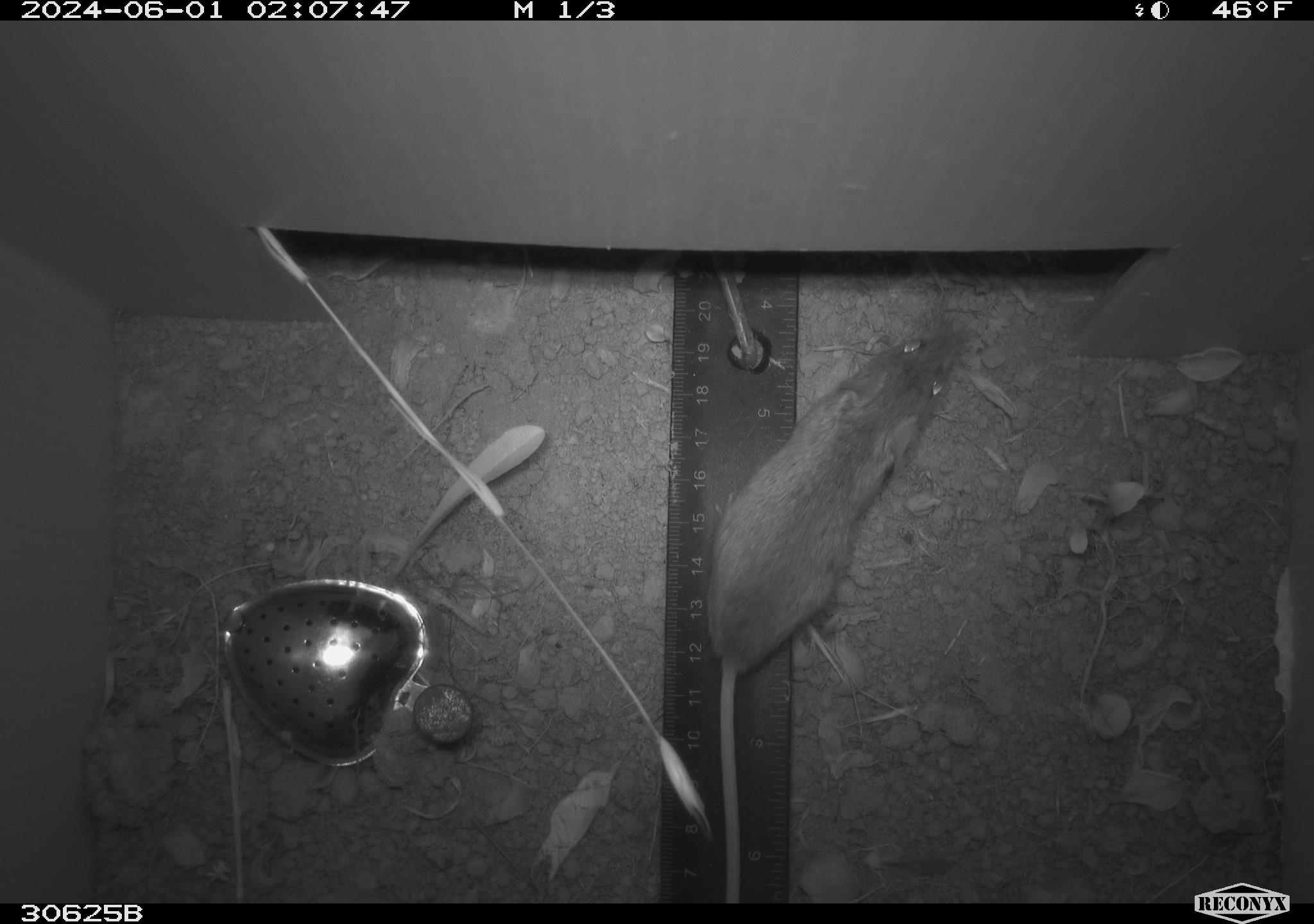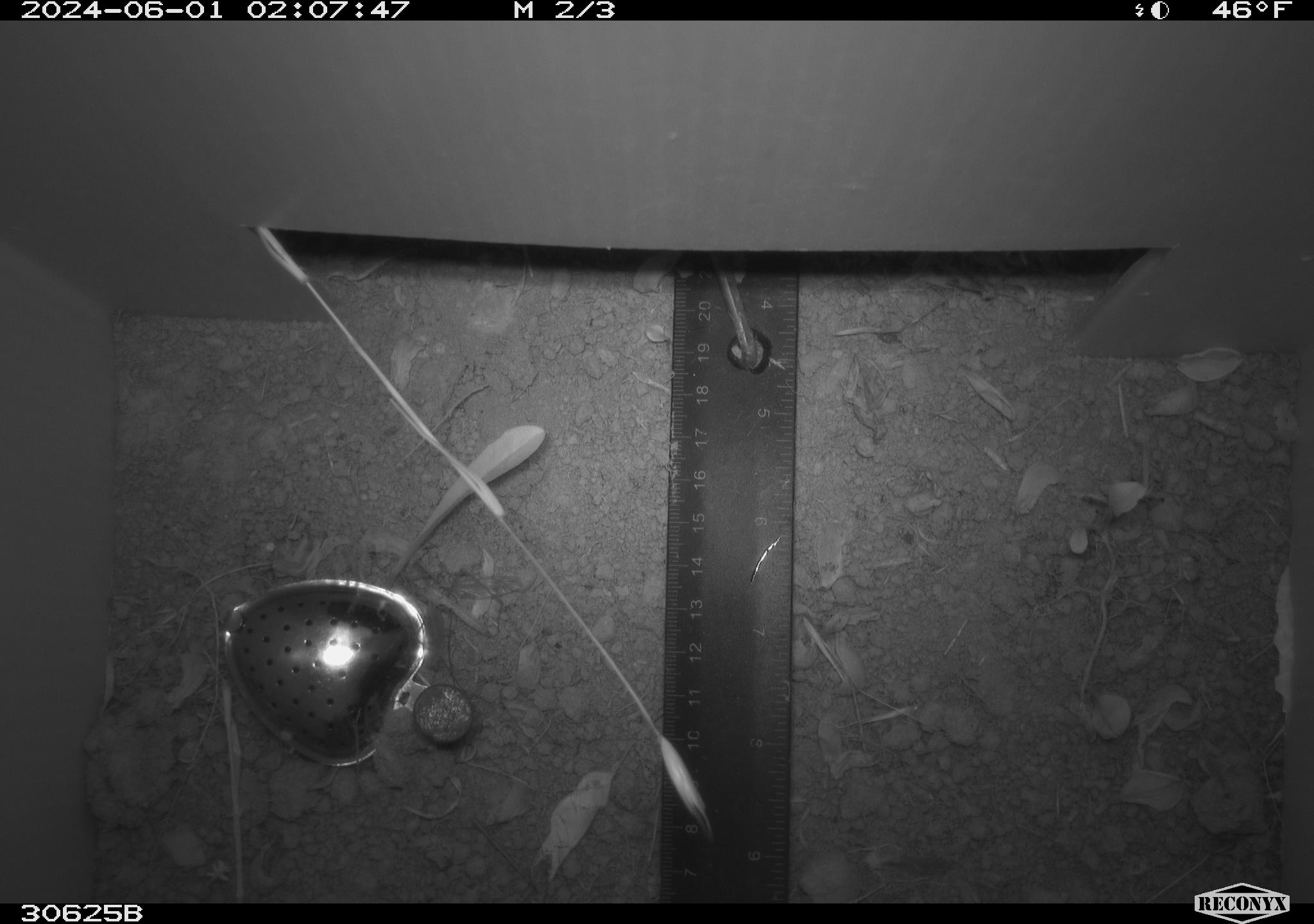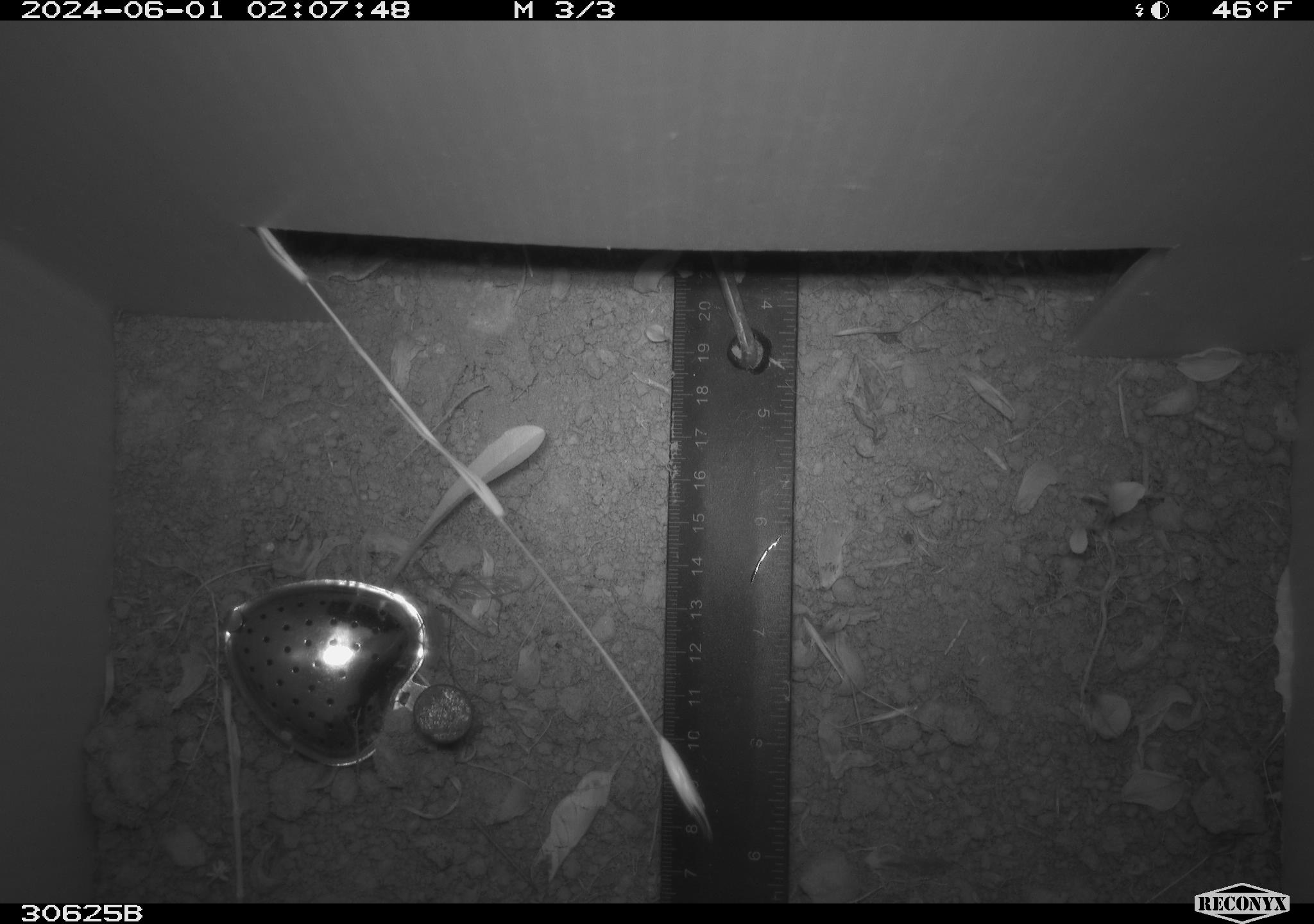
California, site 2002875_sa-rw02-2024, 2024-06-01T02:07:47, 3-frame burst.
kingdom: Animalia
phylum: Chordata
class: Mammalia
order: Rodentia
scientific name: Rodentia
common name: rodent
Rodent (Rodentia).